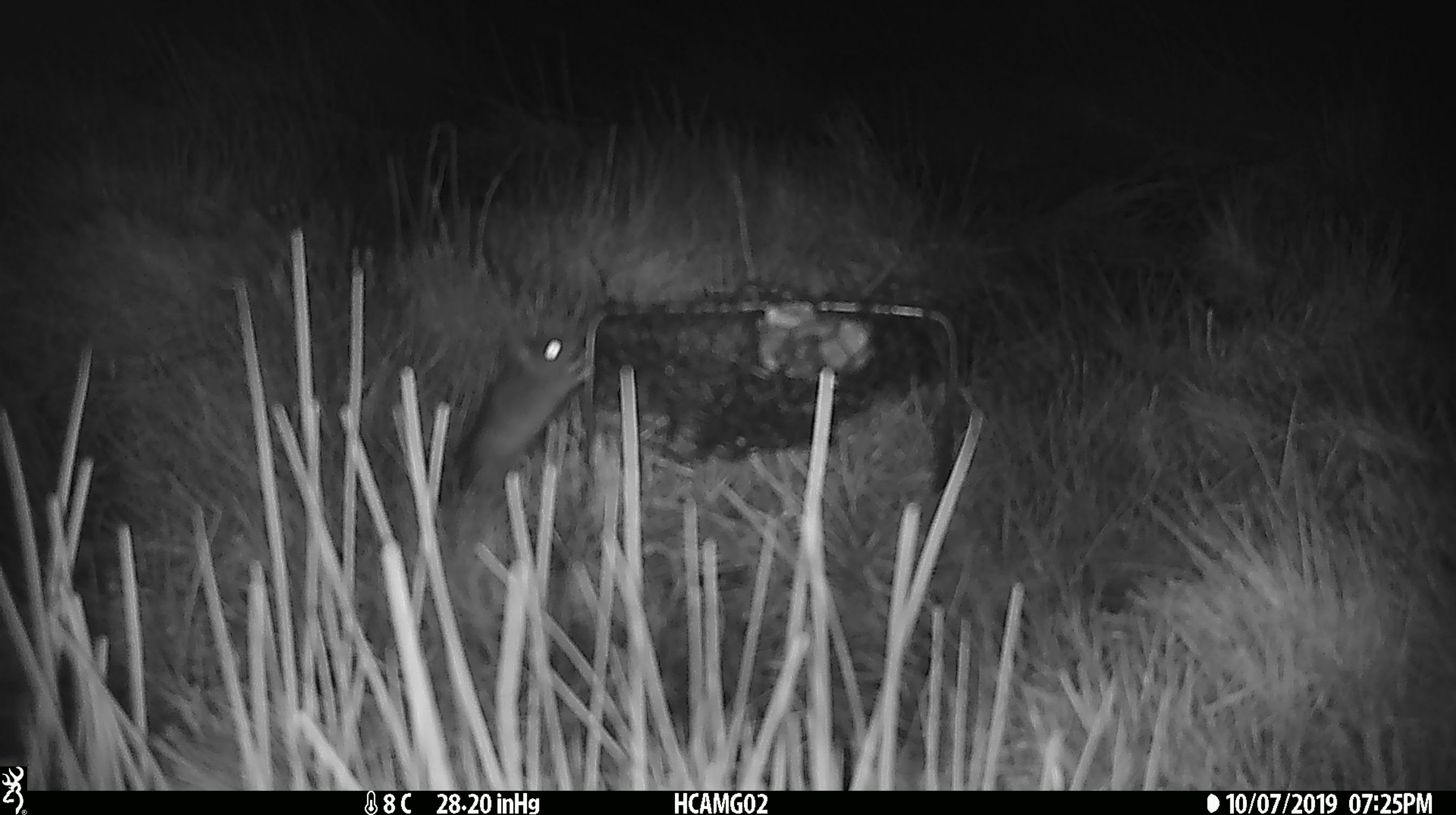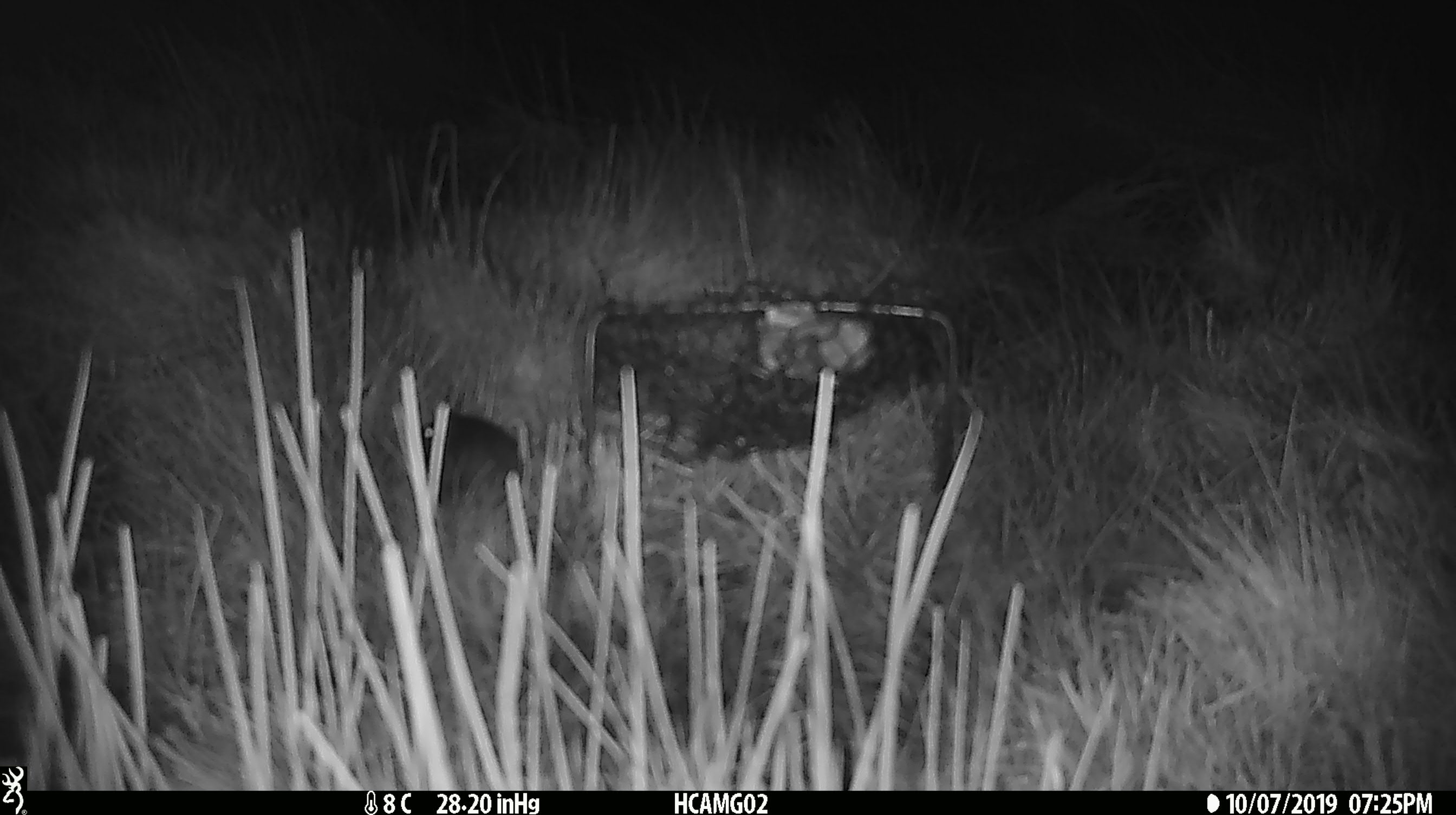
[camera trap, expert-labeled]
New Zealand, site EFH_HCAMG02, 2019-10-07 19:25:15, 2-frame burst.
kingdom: Animalia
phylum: Chordata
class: Mammalia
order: Rodentia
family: Muridae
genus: Mus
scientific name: Mus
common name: mouse